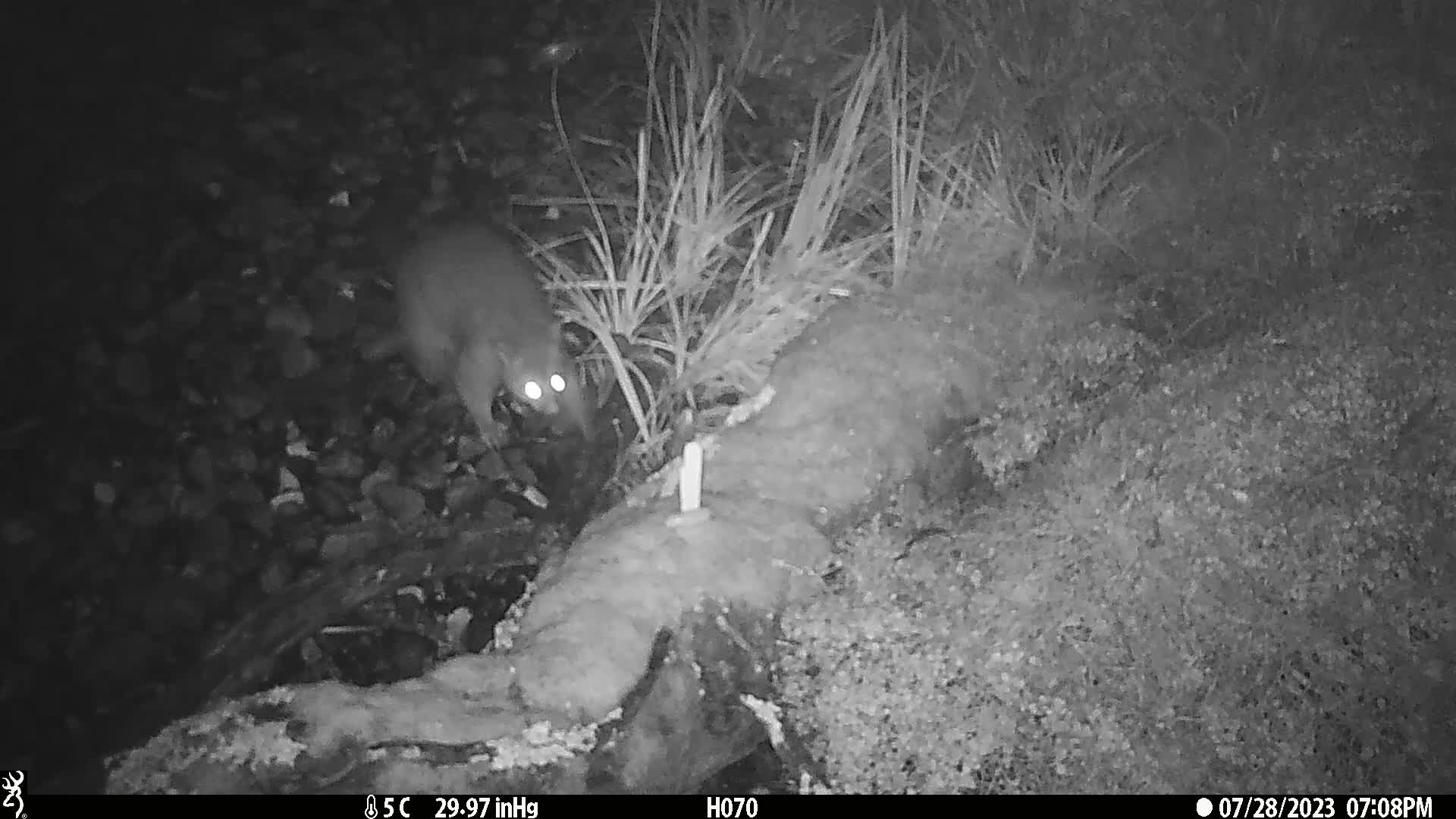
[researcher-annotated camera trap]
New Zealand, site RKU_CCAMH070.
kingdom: Animalia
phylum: Chordata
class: Mammalia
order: Diprotodontia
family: Phalangeridae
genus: Trichosurus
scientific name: Trichosurus vulpecula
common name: common brushtail possum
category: possum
Possum (common brushtail possum) (Trichosurus vulpecula).